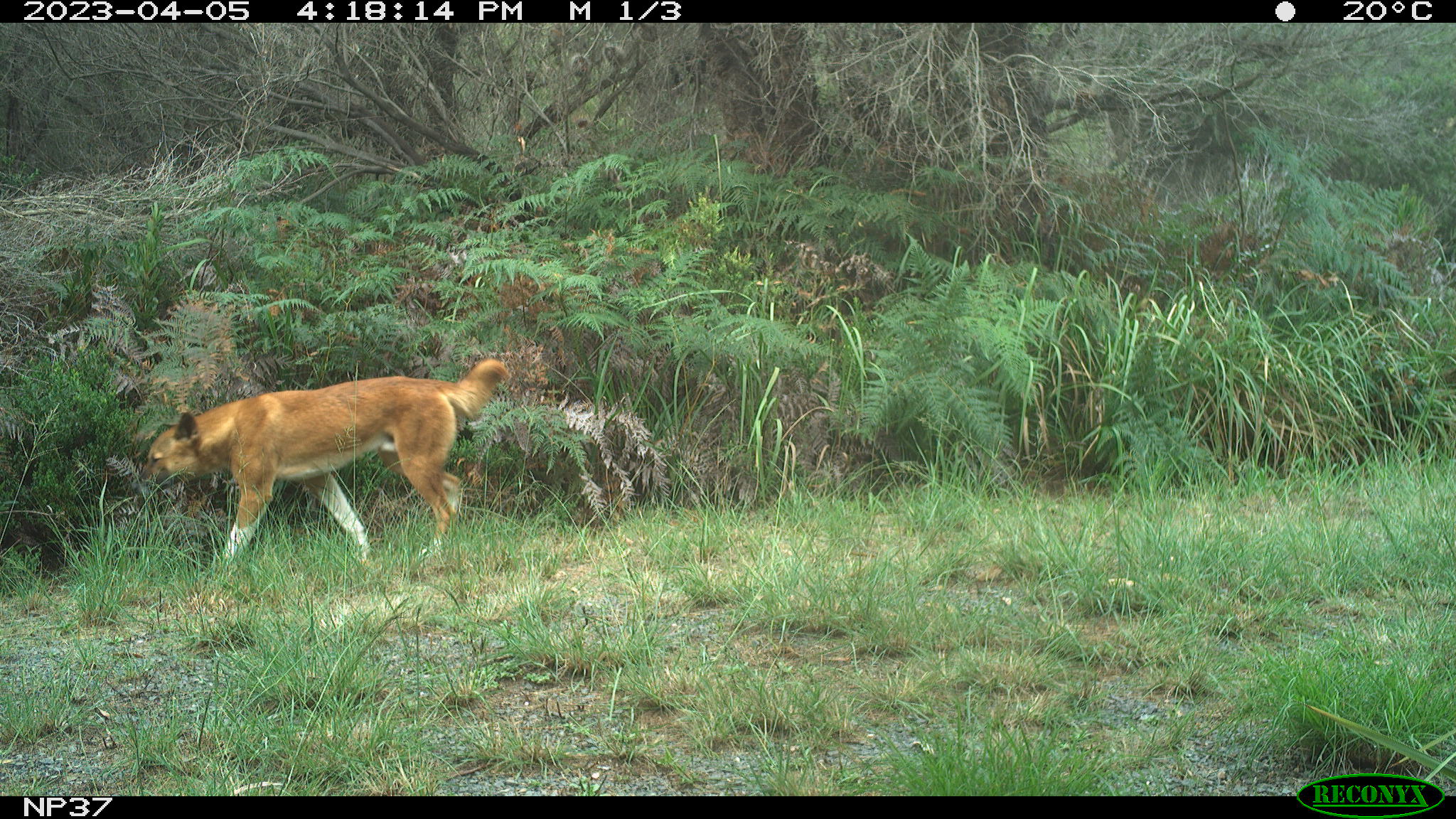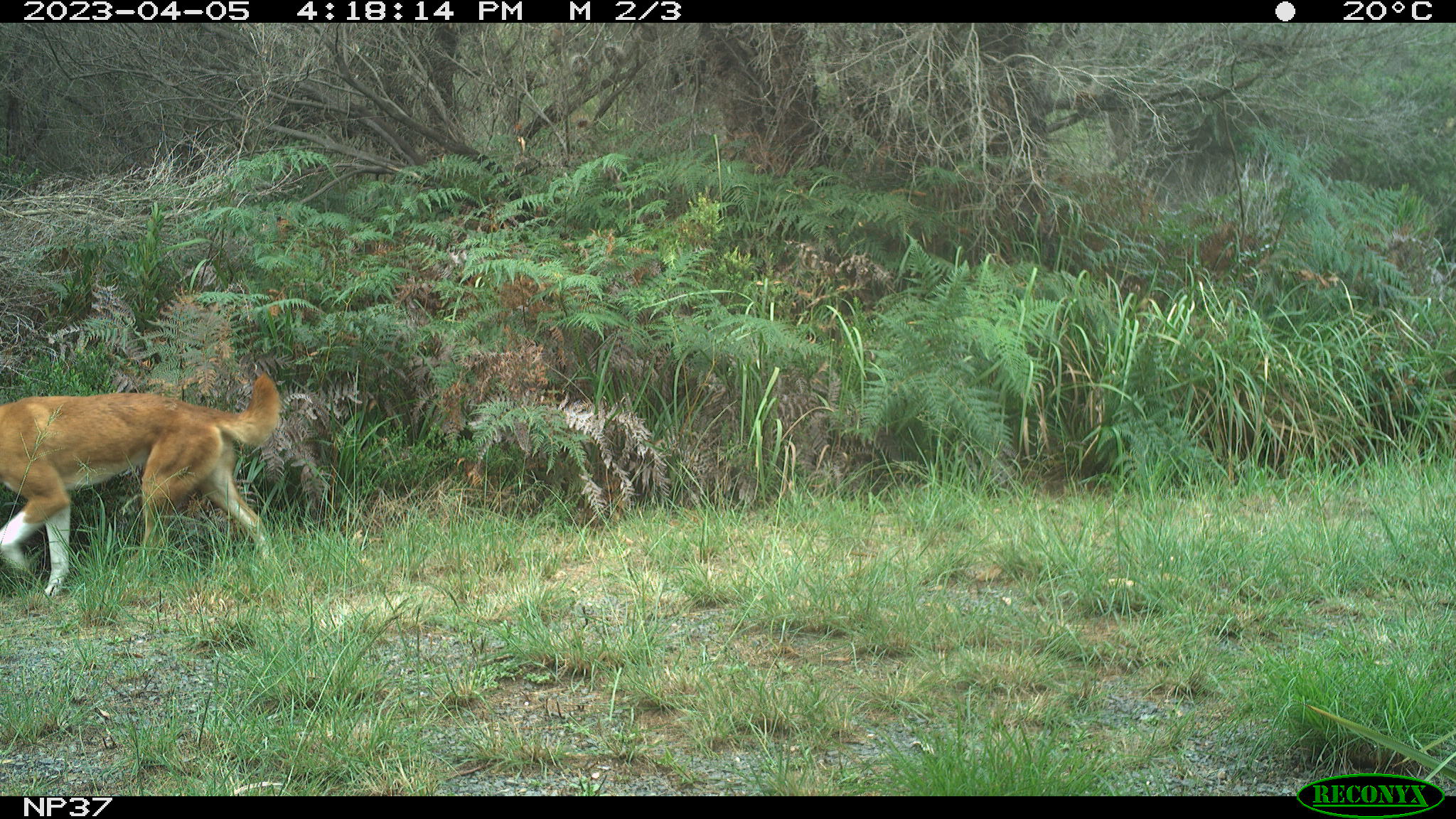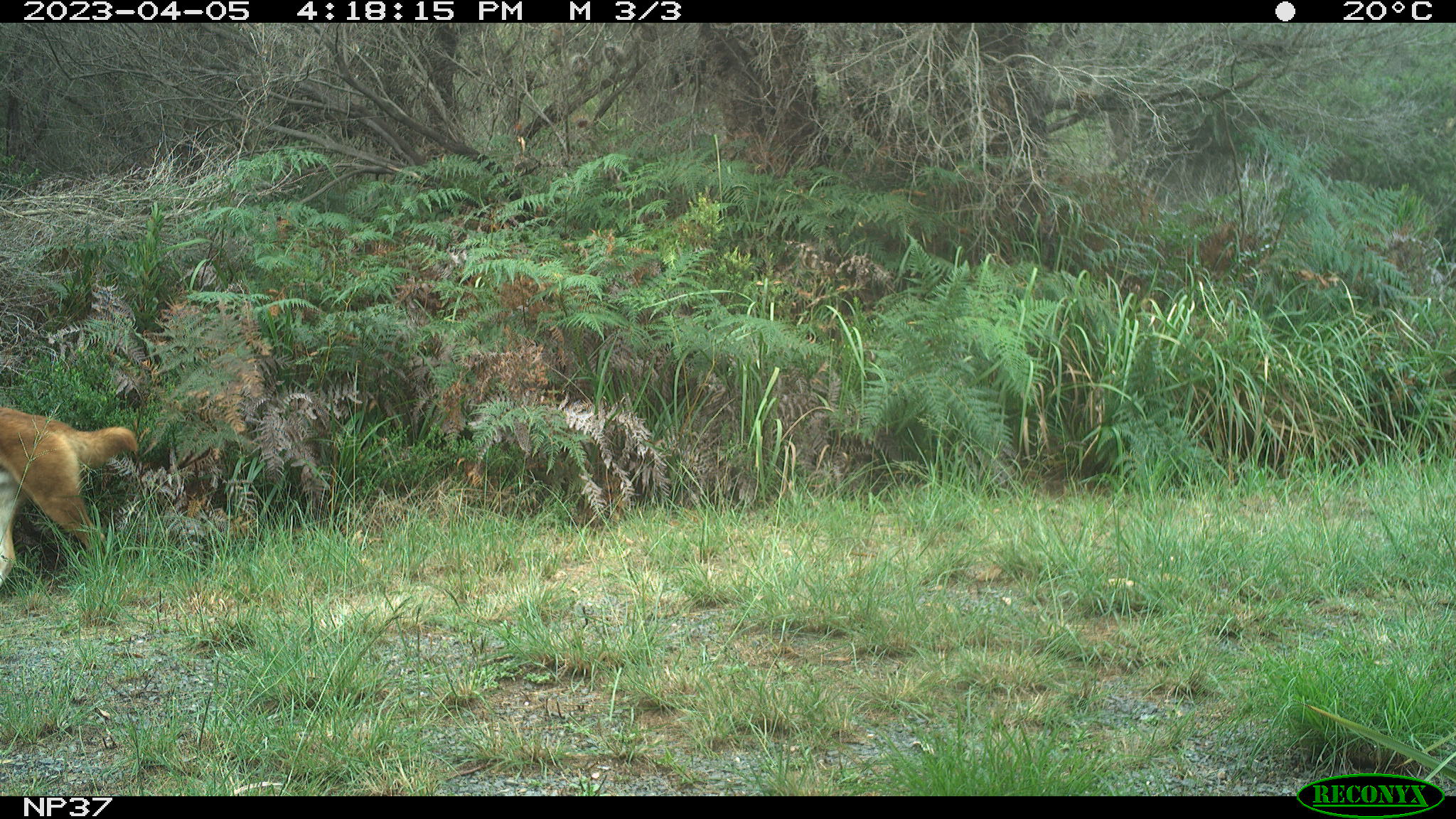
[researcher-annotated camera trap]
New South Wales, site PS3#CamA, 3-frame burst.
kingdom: Animalia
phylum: Chordata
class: Mammalia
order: Carnivora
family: Canidae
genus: Canis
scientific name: Canis familiaris dingo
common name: dingo